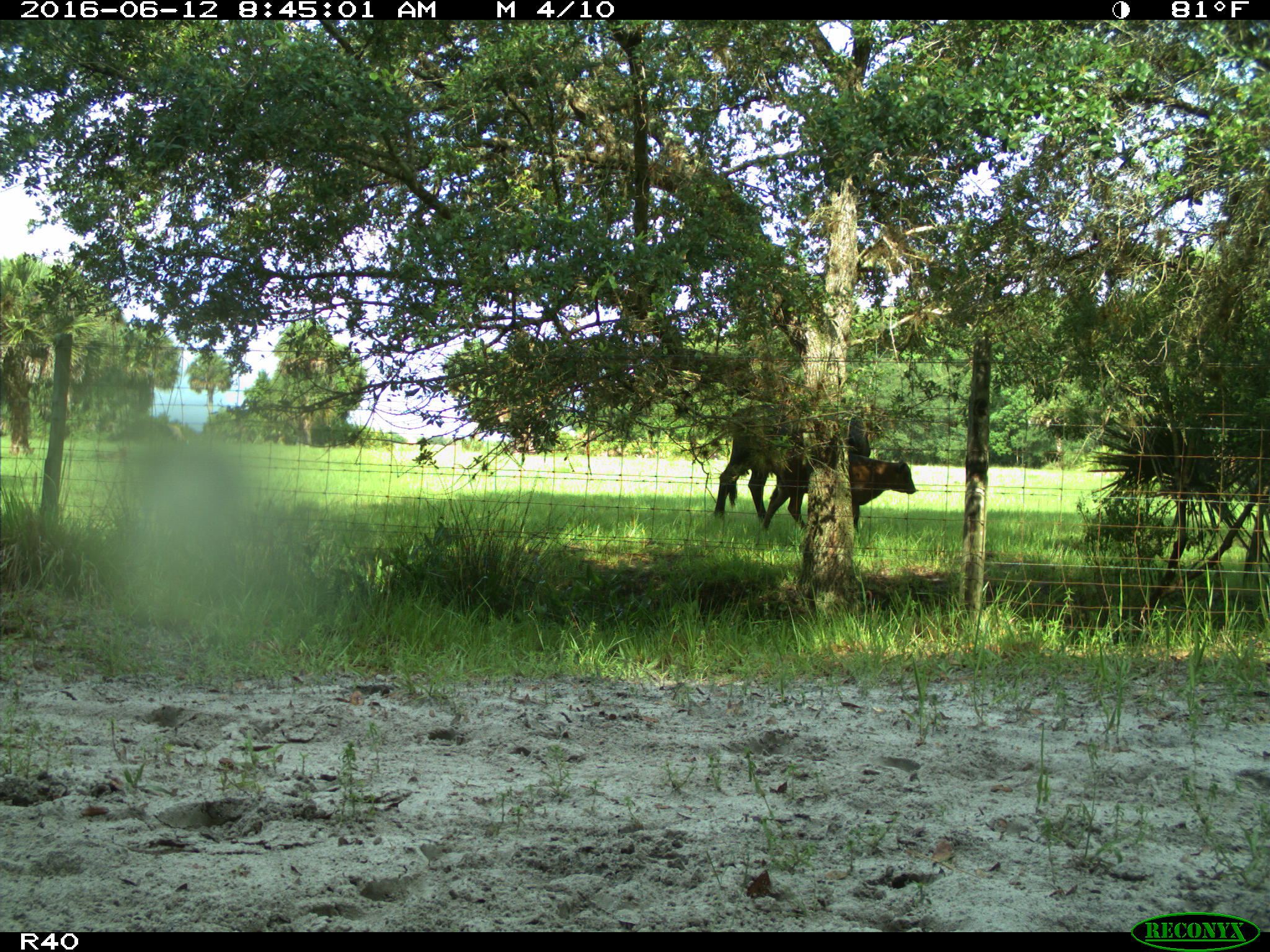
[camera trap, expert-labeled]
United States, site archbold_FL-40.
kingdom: Animalia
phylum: Chordata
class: Mammalia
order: Artiodactyla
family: Bovidae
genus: Bos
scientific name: Bos taurus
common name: domestic cow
Bos taurus (domestic cow).